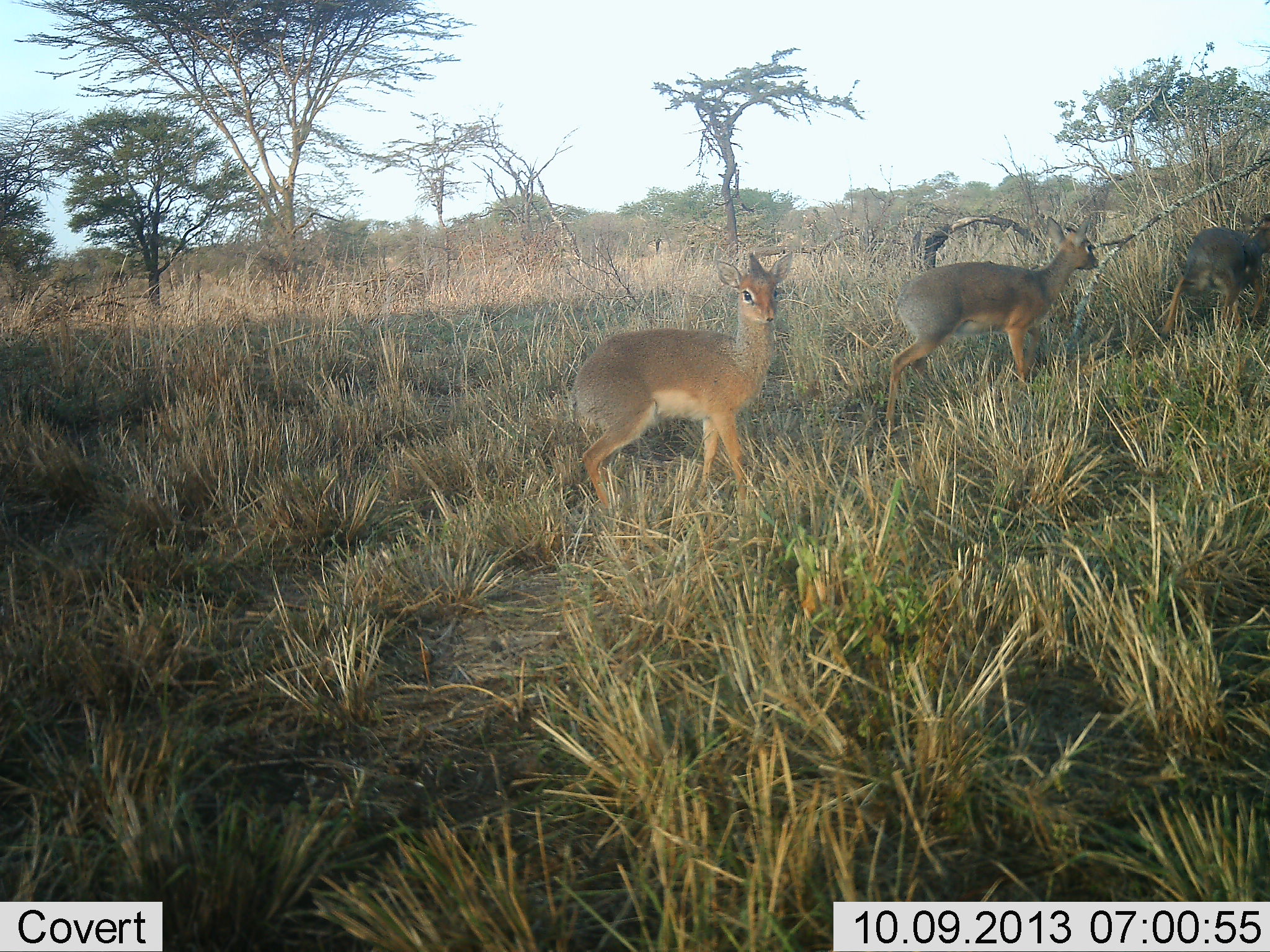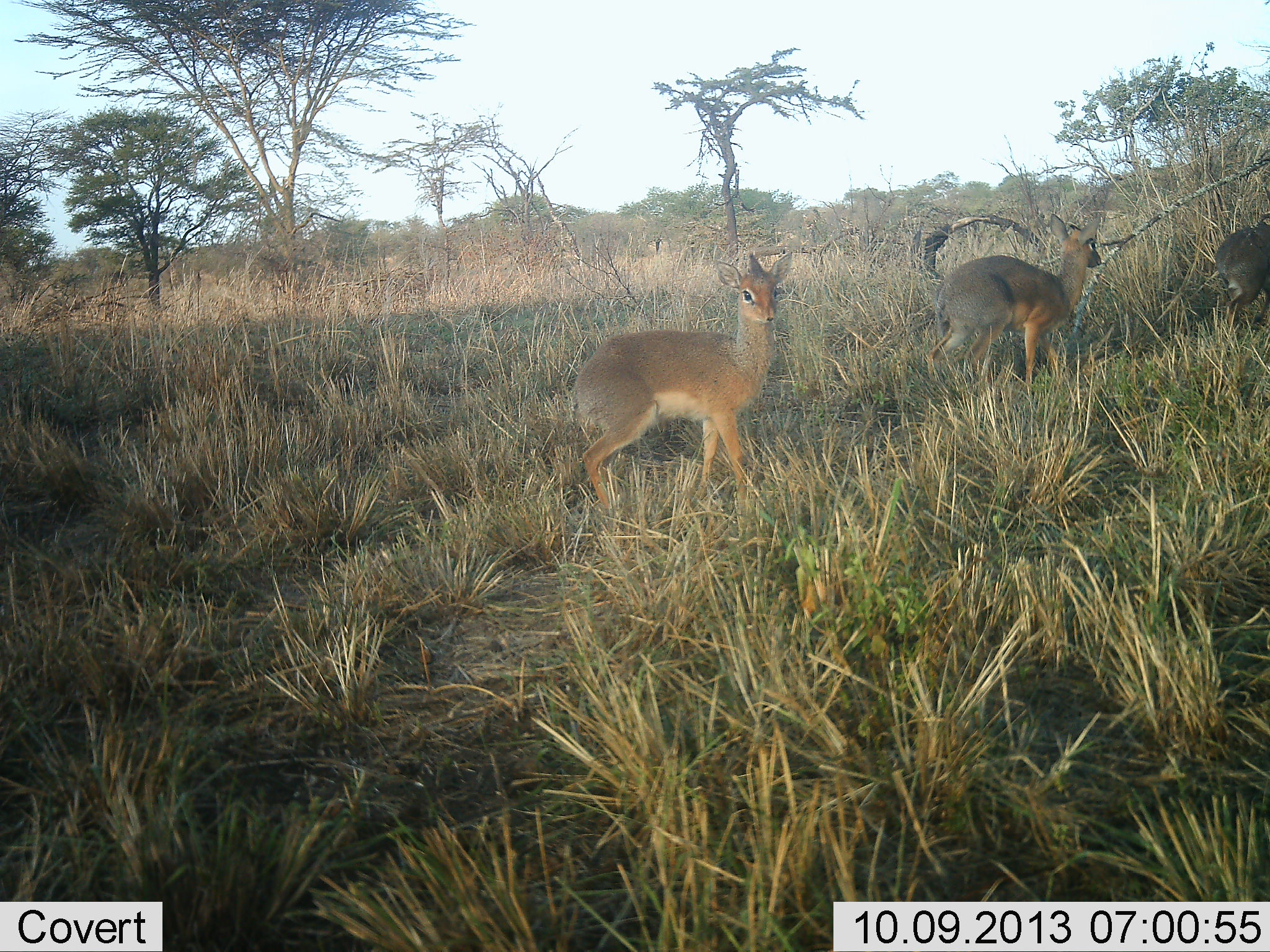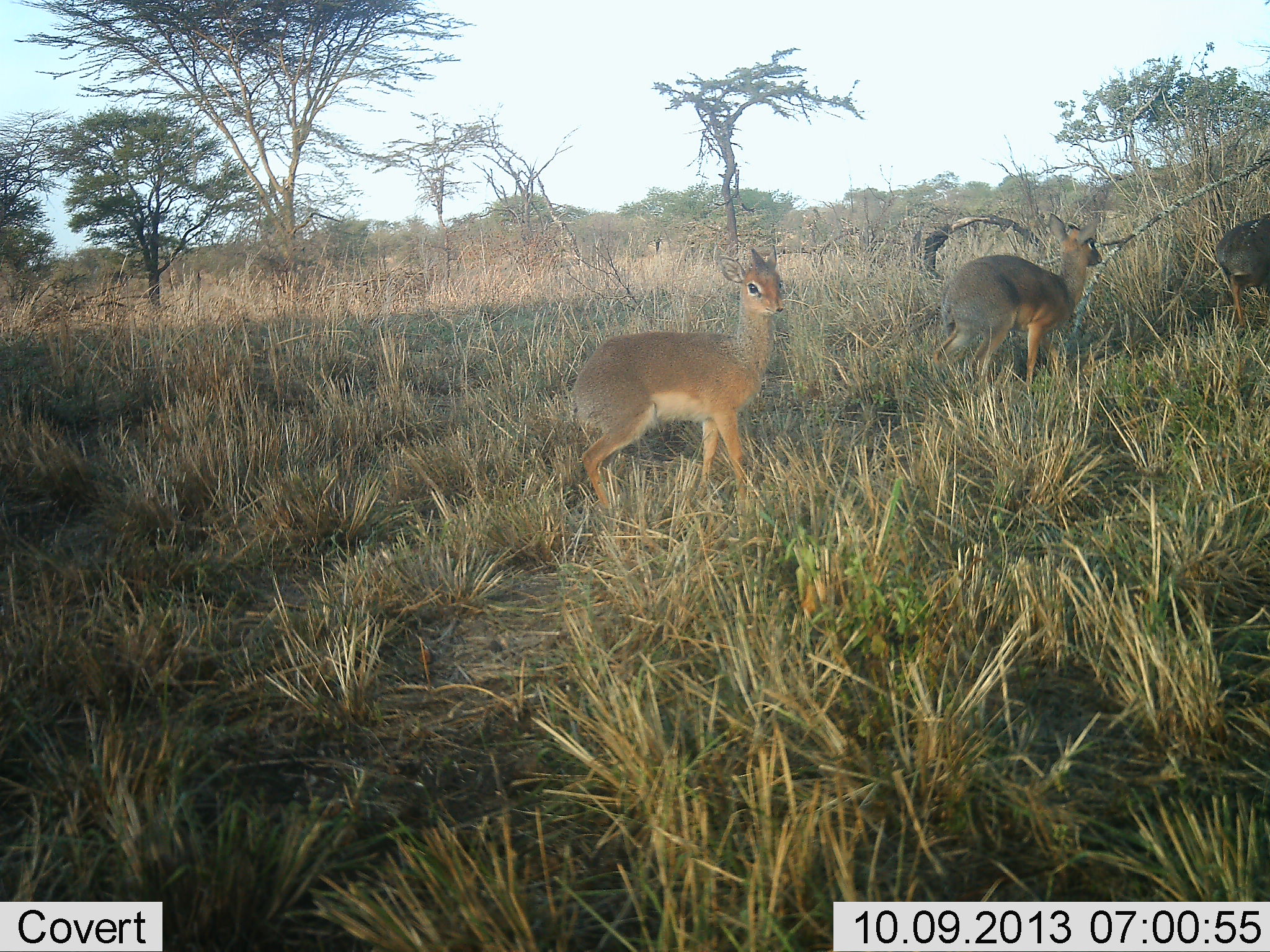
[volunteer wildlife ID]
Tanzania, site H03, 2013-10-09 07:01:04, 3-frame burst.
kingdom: Animalia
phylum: Chordata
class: Mammalia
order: Artiodactyla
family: Bovidae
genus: Madoqua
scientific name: Madoqua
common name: dikdik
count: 3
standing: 57%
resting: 0%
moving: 93%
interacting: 0%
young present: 0%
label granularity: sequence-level